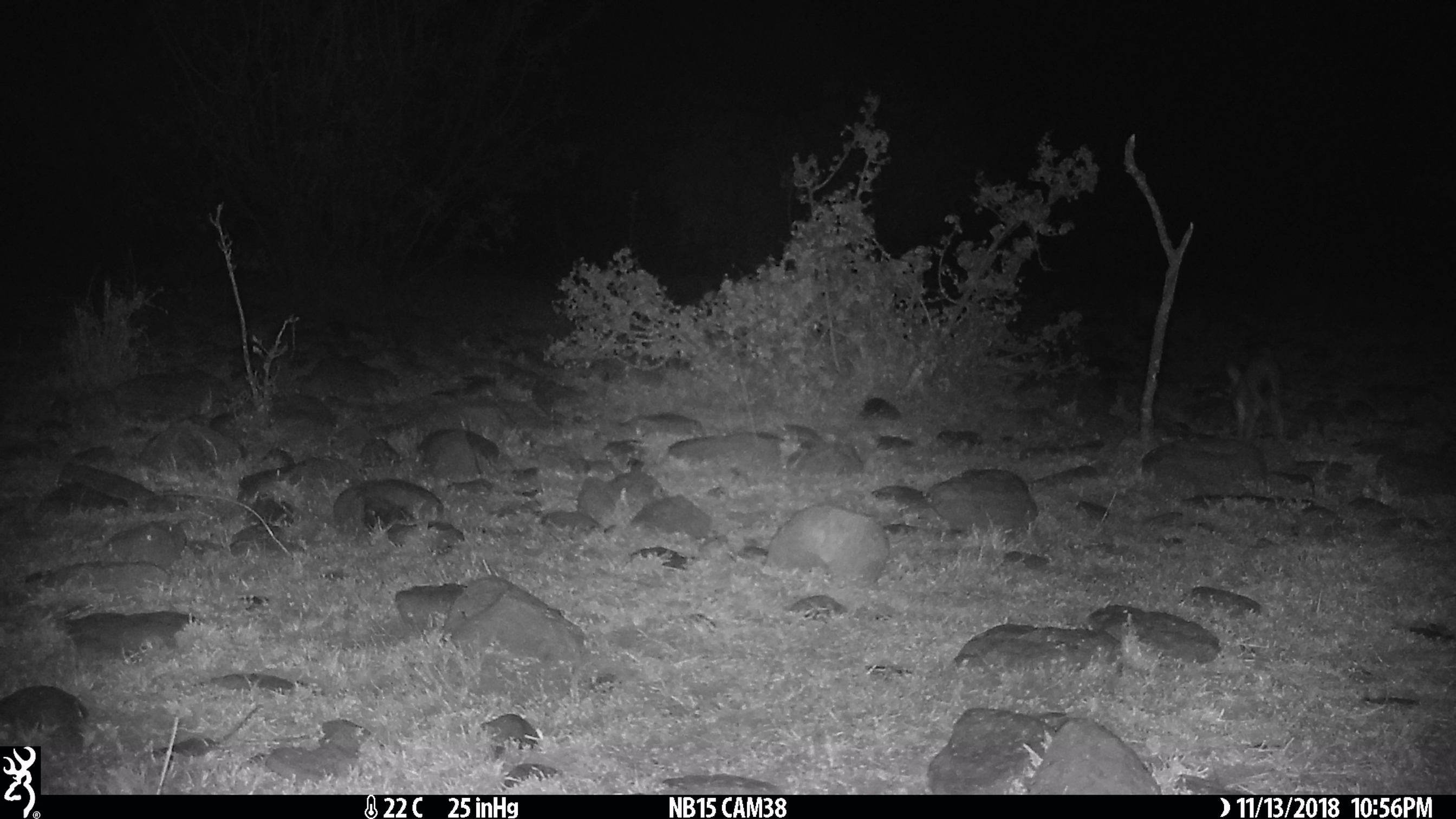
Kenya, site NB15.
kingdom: Animalia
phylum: Chordata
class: Mammalia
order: Lagomorpha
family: Leporidae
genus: Lepus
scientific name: Lepus capensis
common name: cape hare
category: hare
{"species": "hare (cape hare) (Lepus capensis)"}